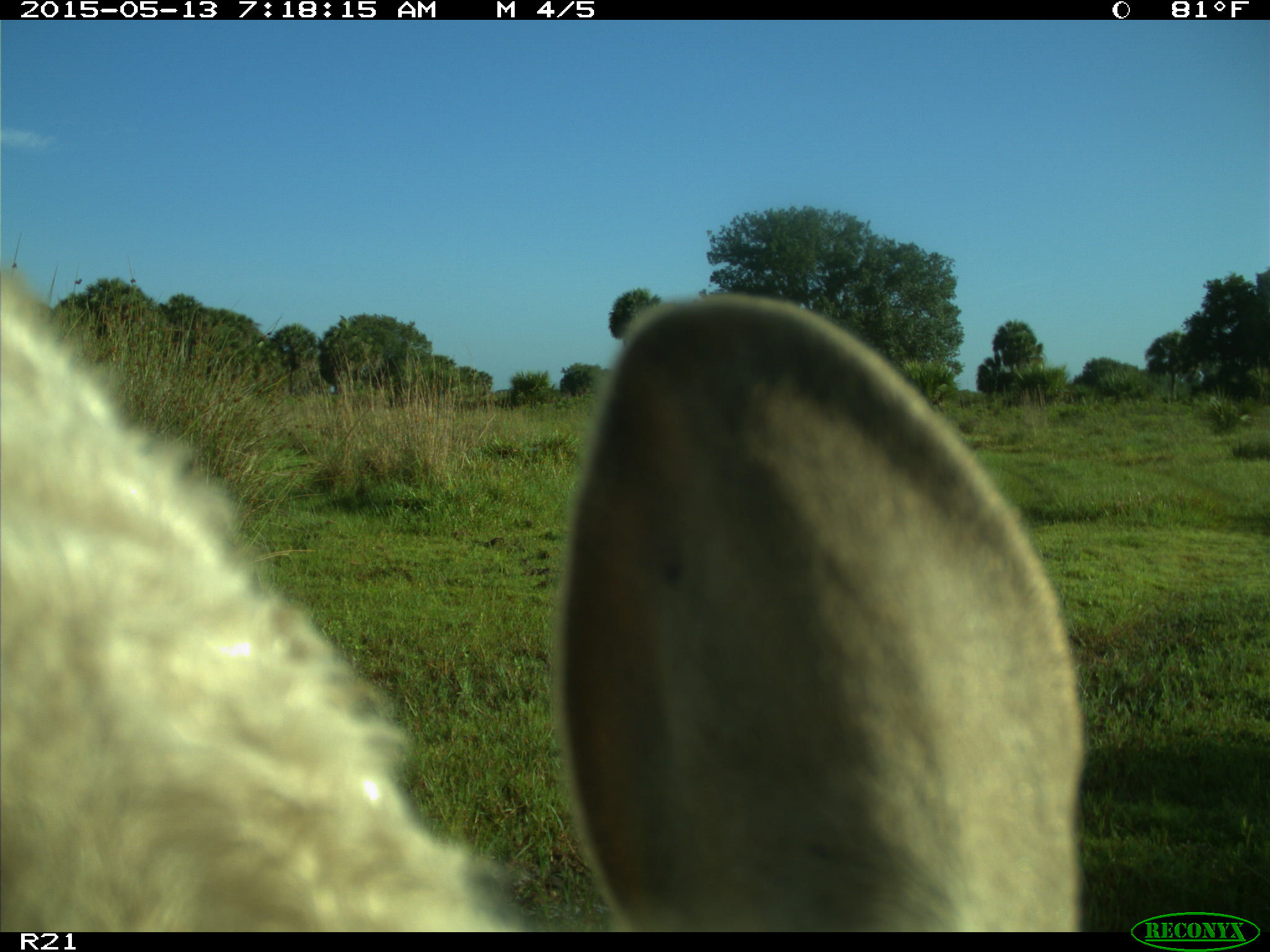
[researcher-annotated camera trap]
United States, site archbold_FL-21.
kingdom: Animalia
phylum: Chordata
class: Mammalia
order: Artiodactyla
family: Bovidae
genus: Bos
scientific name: Bos taurus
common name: domestic cow